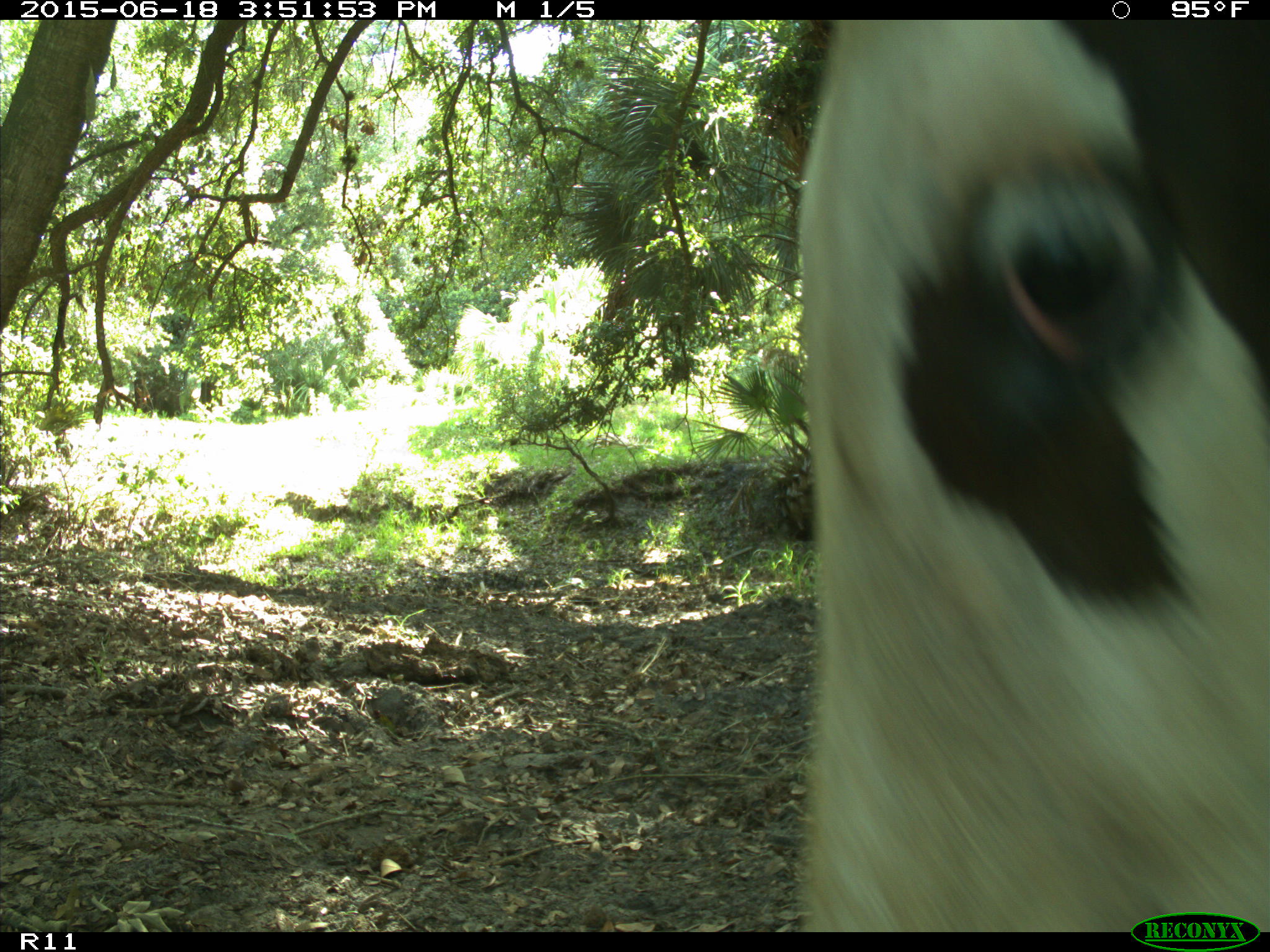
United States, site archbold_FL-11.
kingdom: Animalia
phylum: Chordata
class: Mammalia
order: Artiodactyla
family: Bovidae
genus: Bos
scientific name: Bos taurus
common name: domestic cow